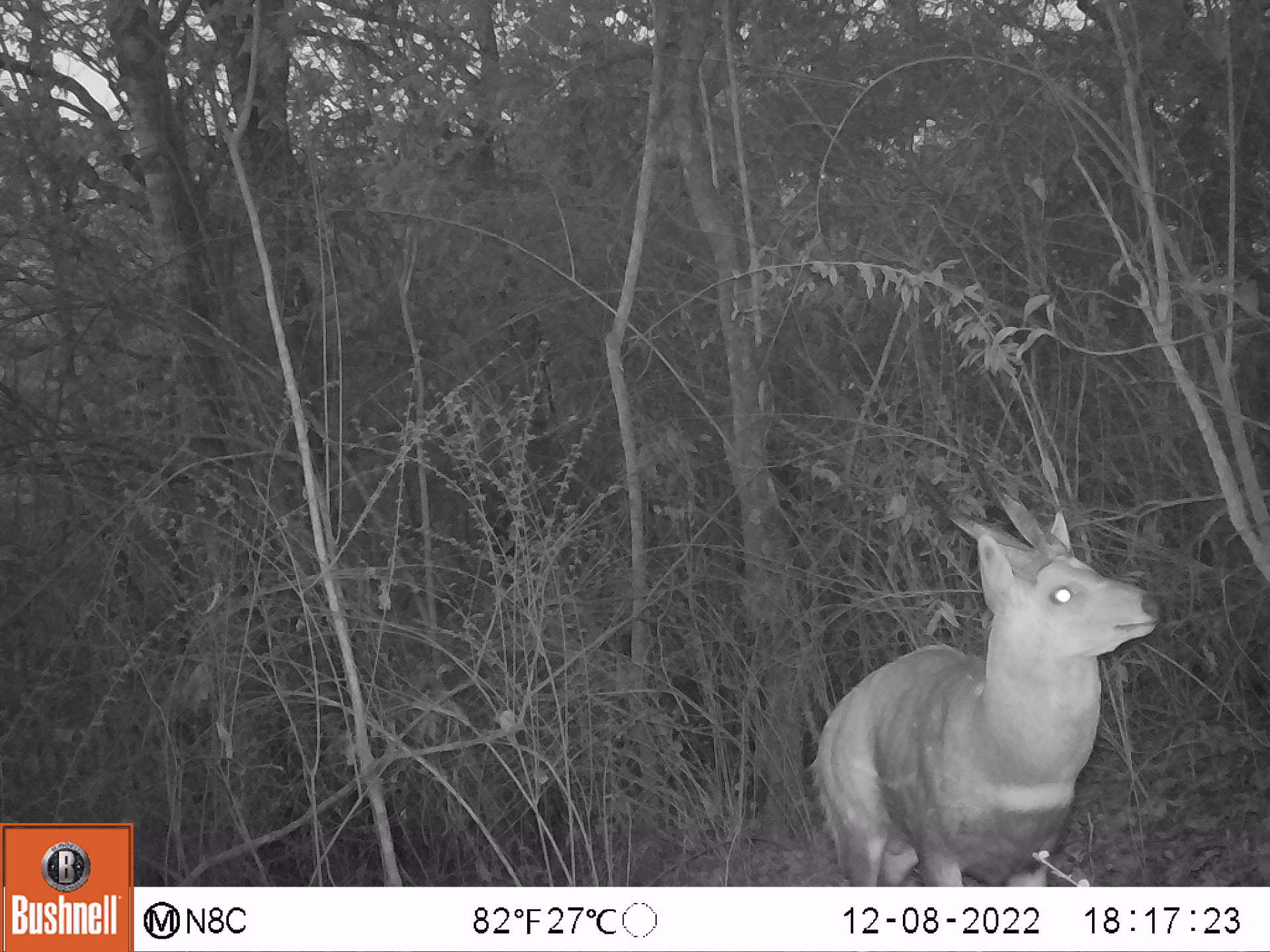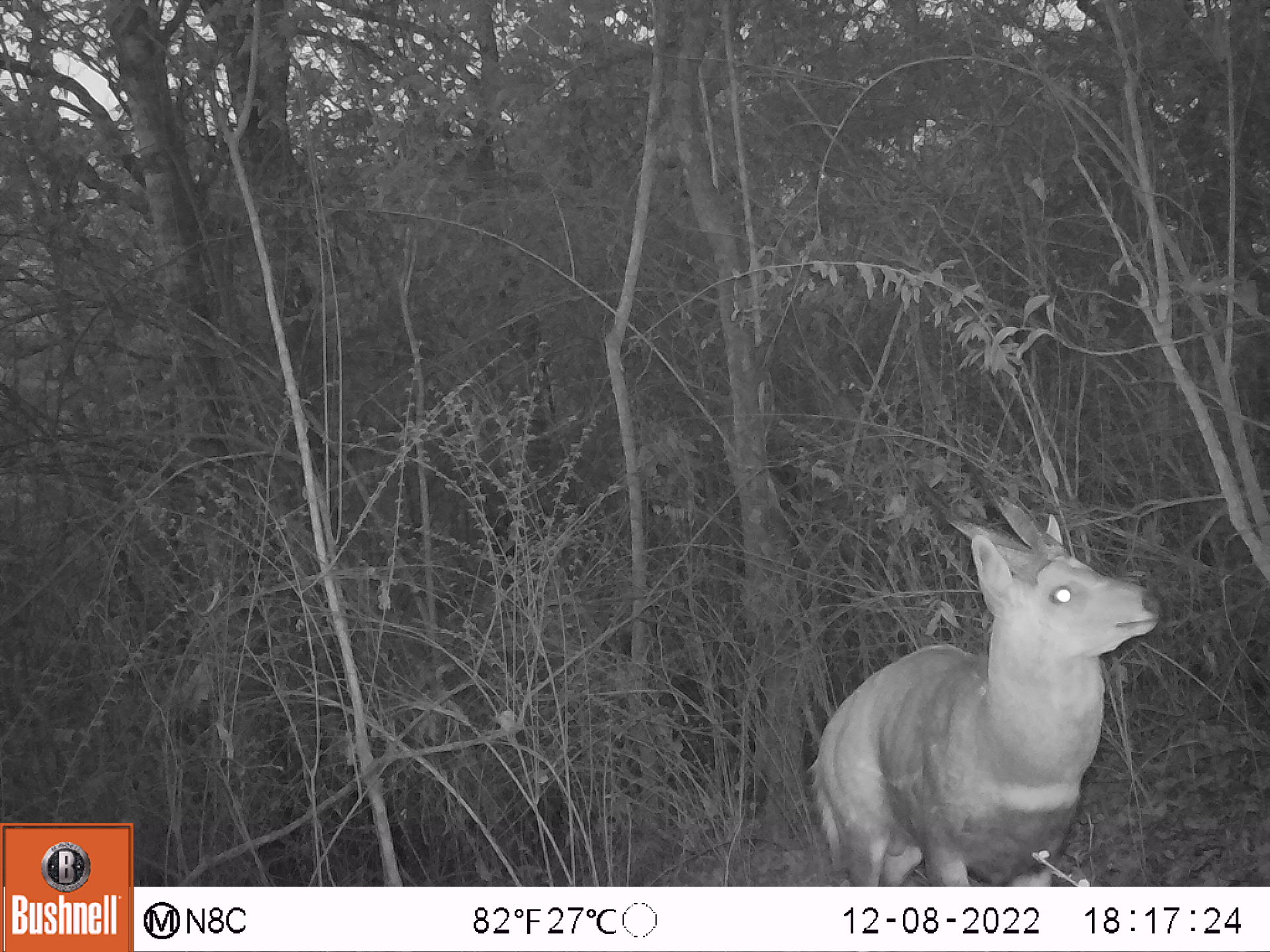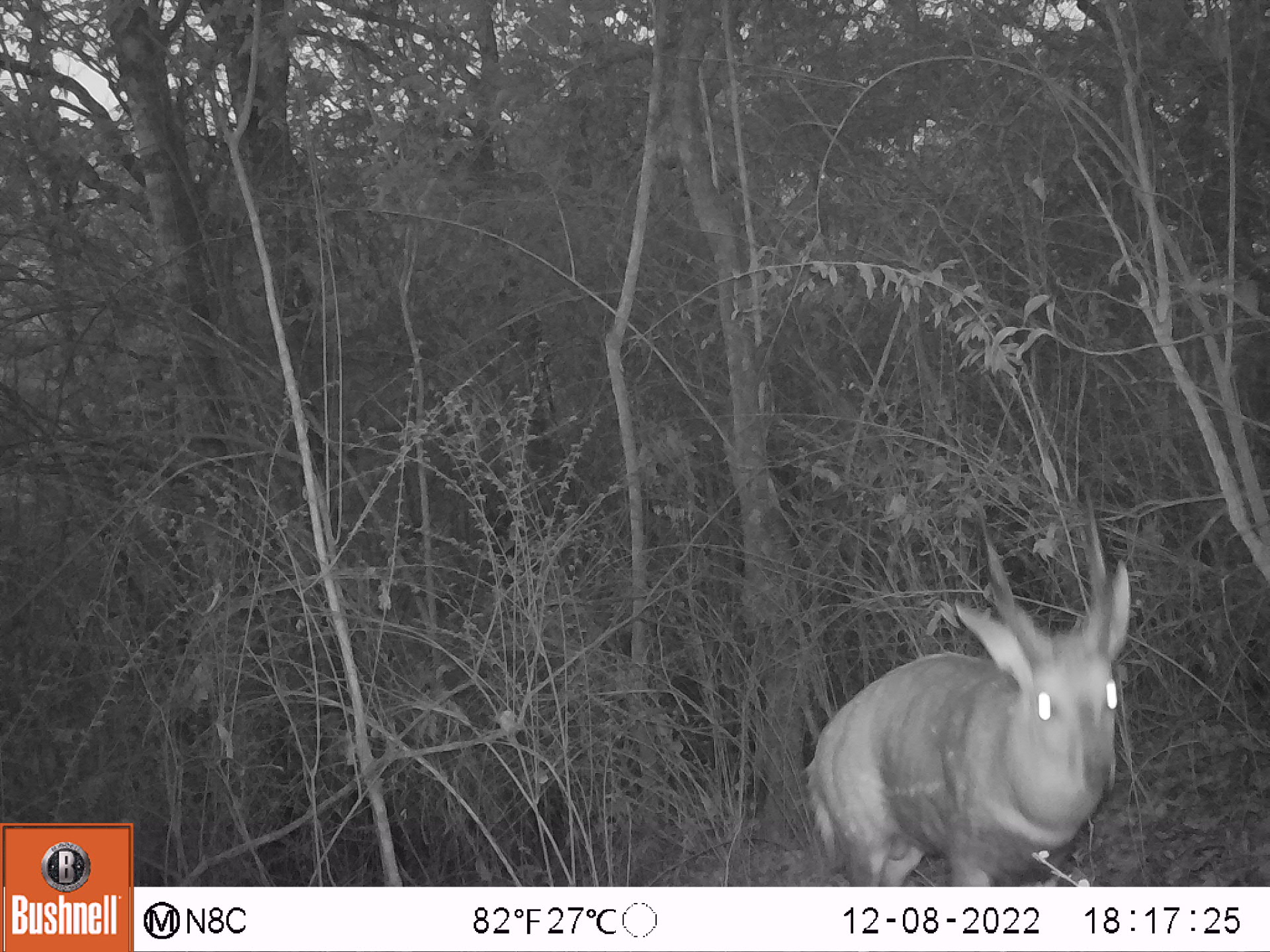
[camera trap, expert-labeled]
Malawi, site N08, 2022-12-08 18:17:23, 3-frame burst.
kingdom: Animalia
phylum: Chordata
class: Mammalia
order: Artiodactyla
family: Bovidae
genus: Tragelaphus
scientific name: Tragelaphus sylvaticus sylvaticus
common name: cape bushbuck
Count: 1.